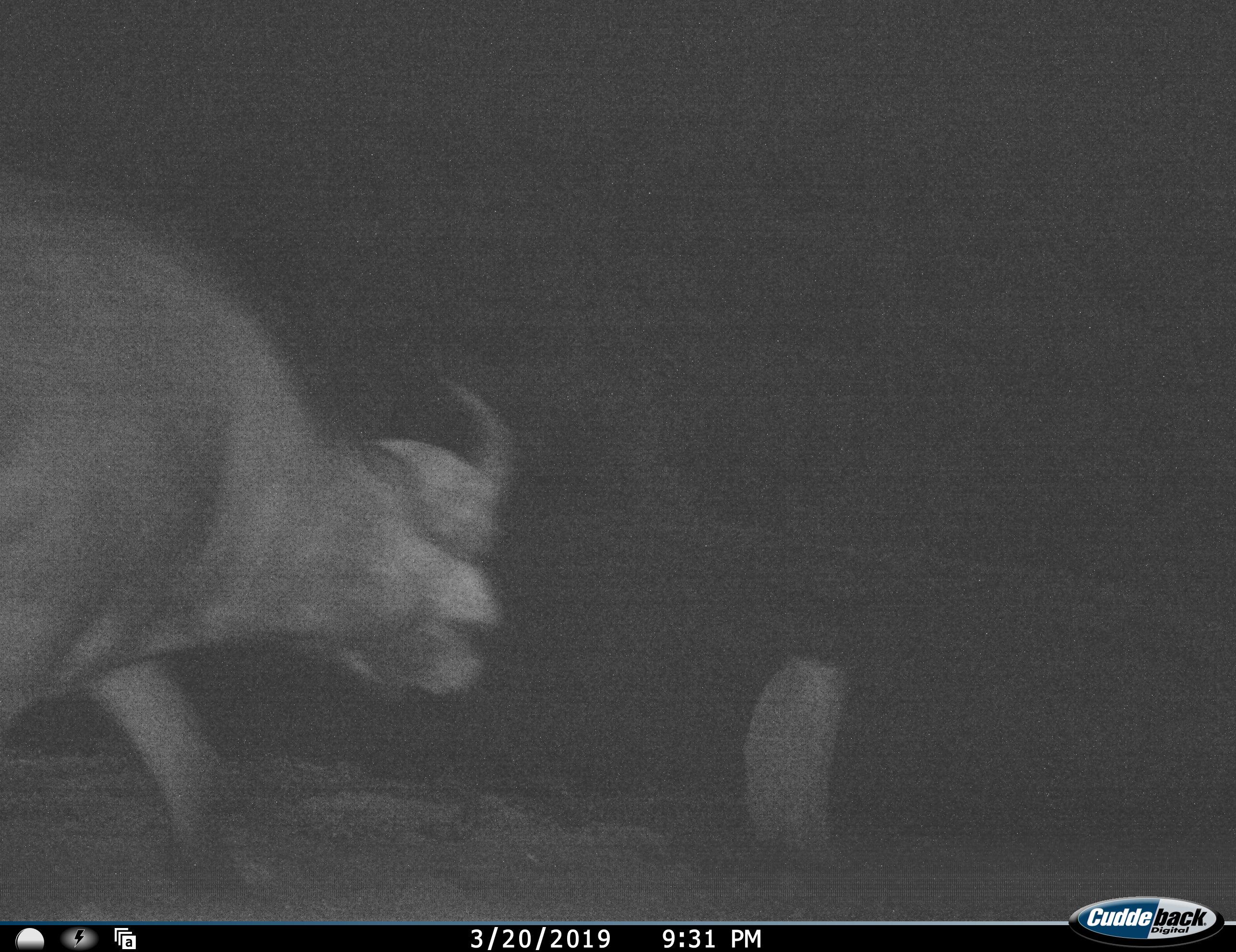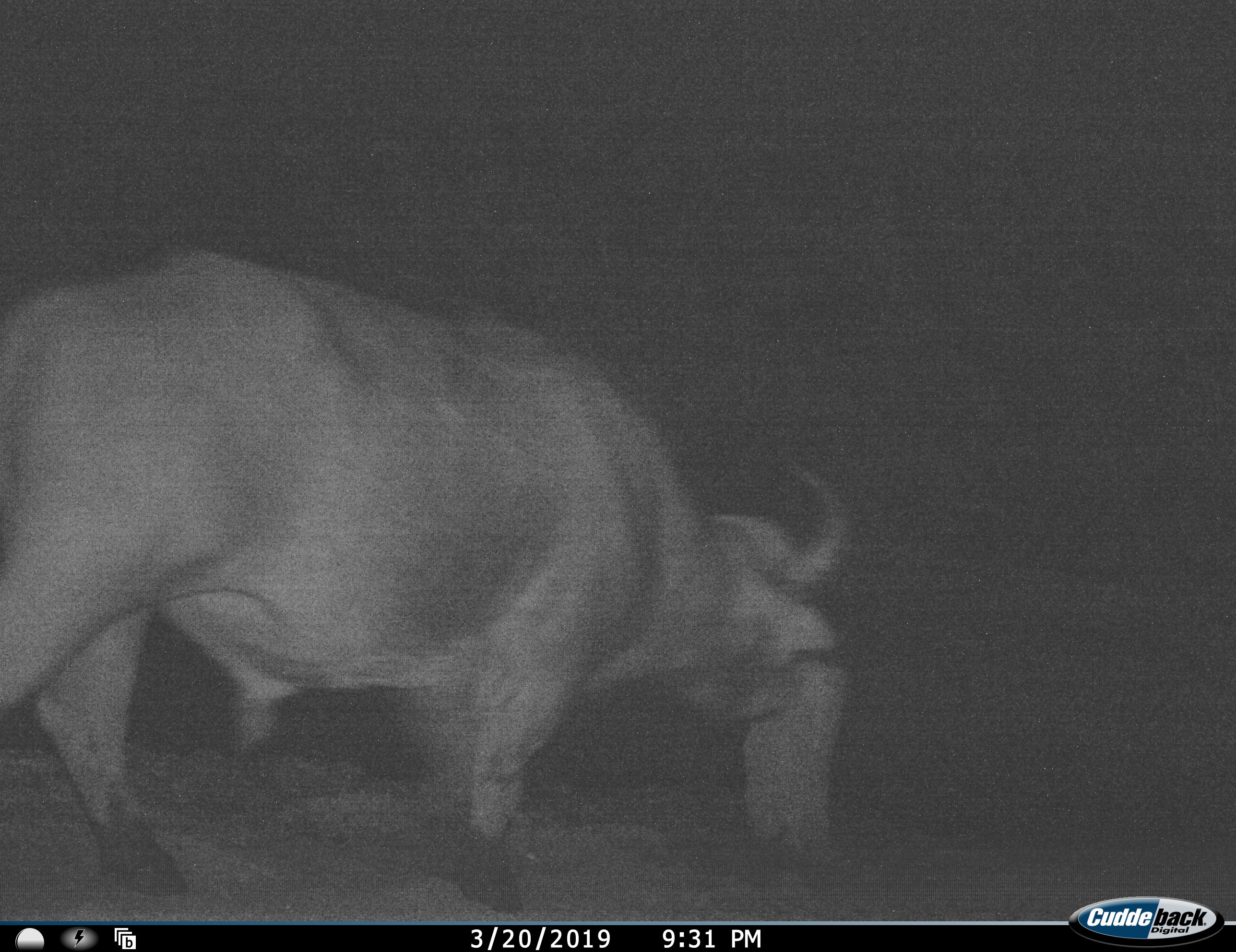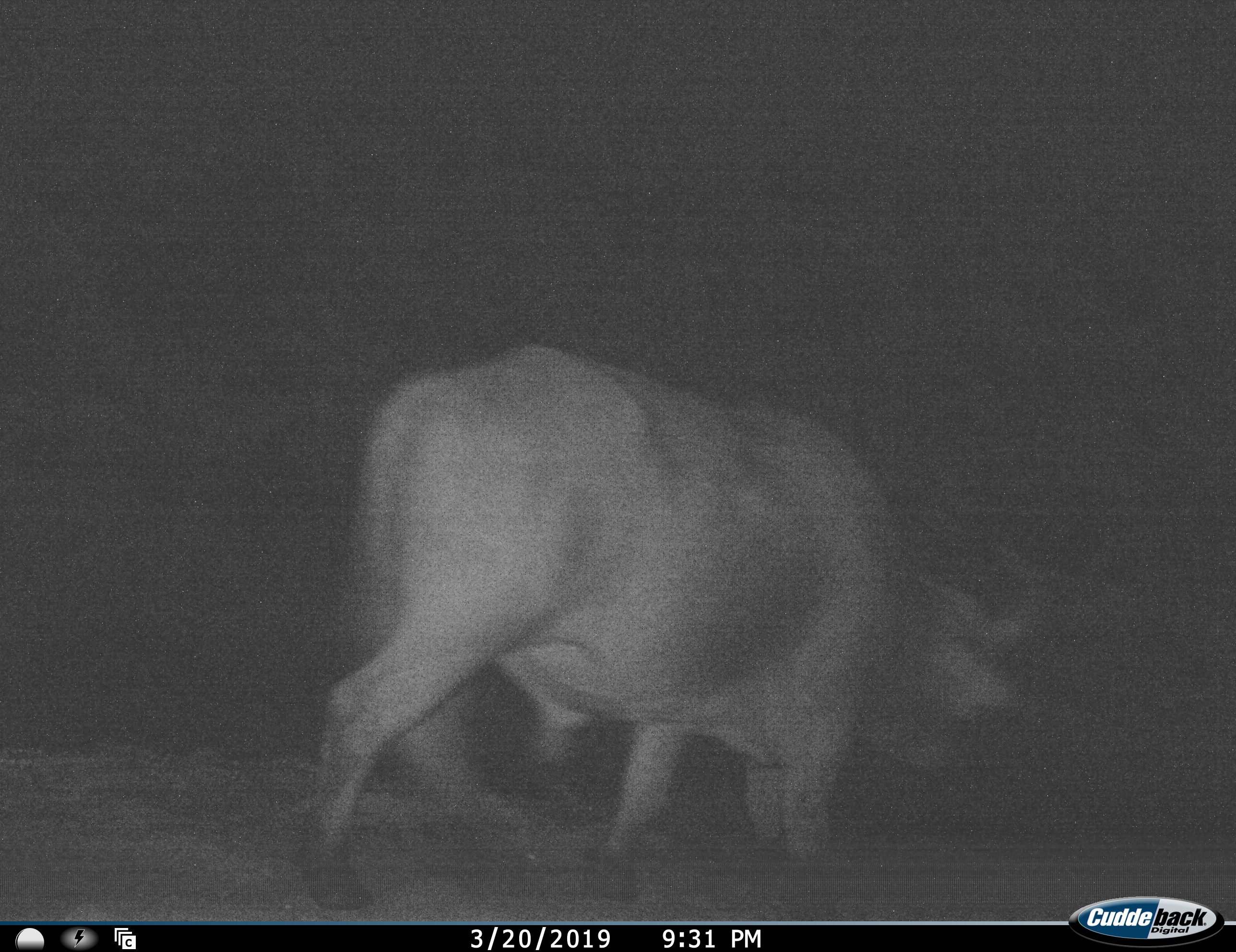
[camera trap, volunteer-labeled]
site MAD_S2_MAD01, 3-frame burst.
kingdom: Animalia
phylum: Chordata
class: Mammalia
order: Artiodactyla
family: Bovidae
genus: Syncerus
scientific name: Syncerus caffer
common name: african buffalo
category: buffalo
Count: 1.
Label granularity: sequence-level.